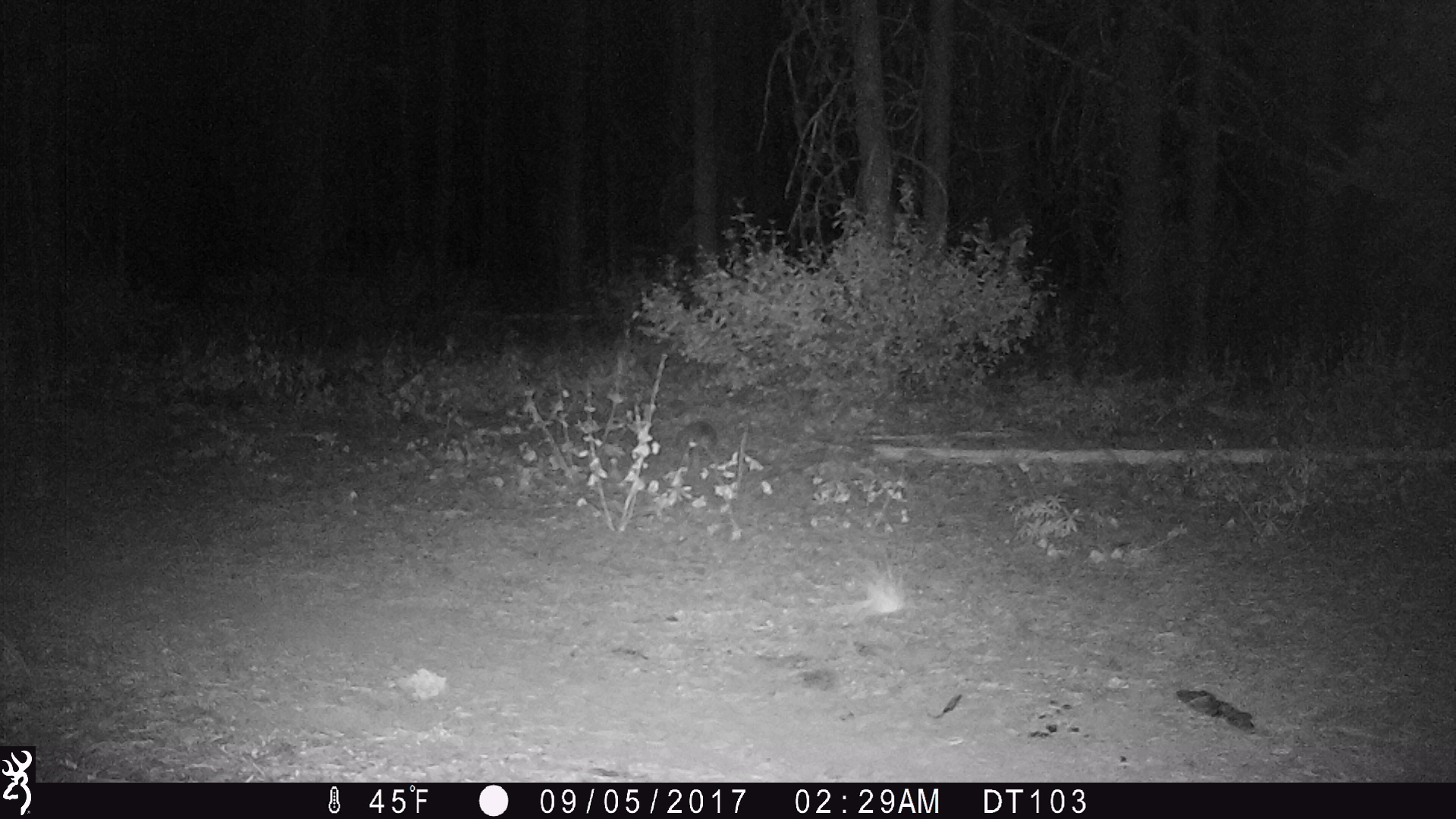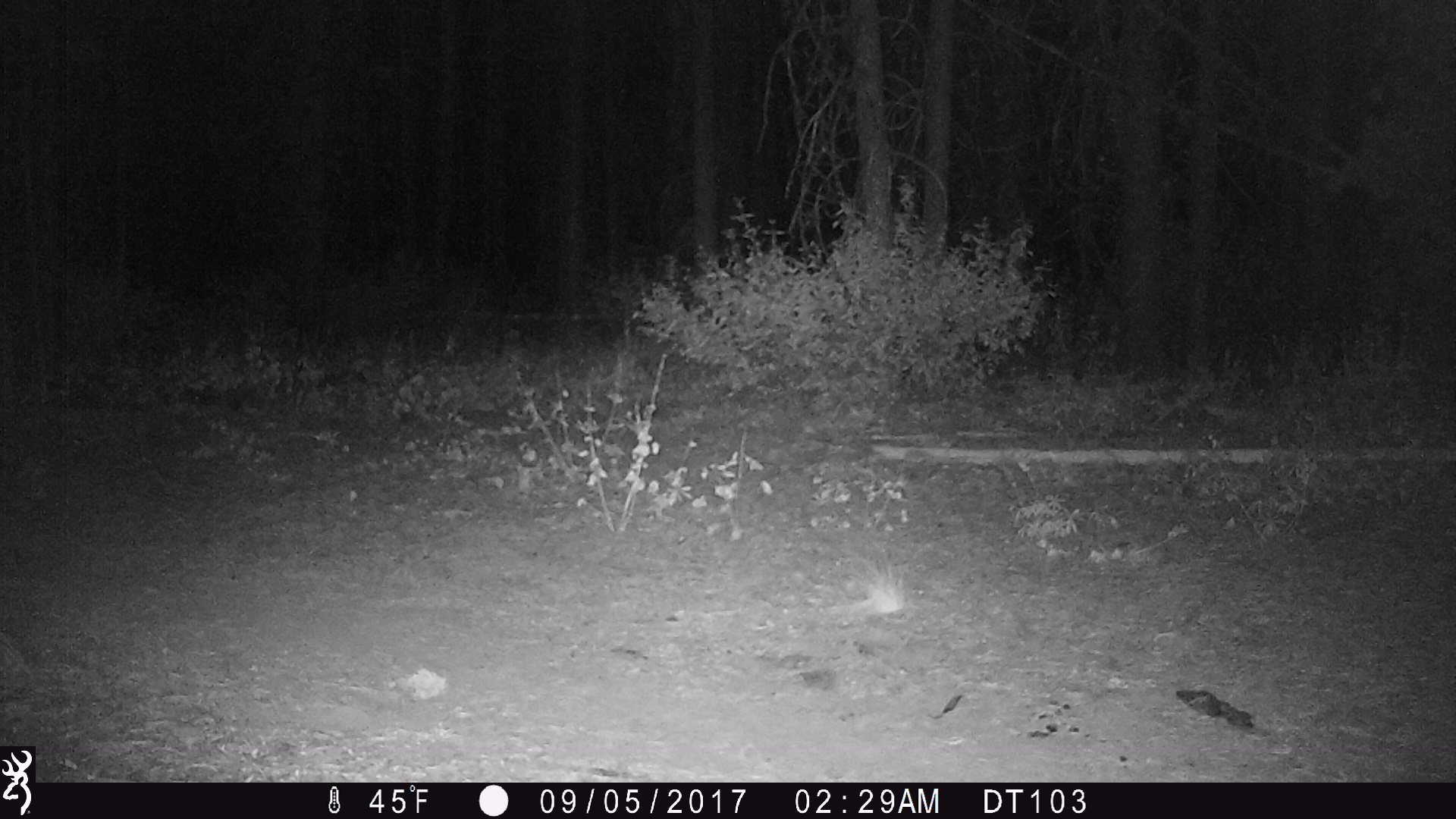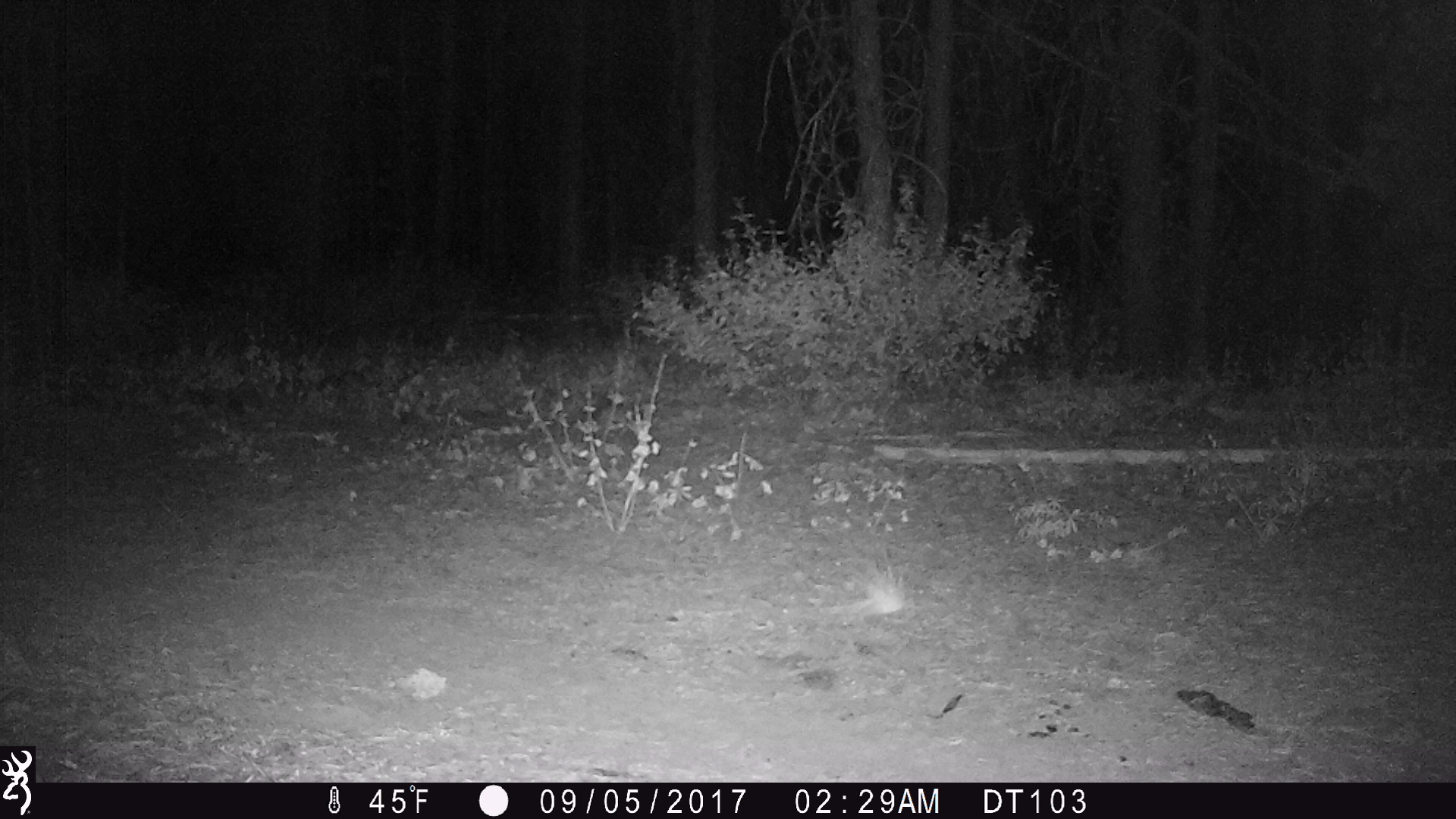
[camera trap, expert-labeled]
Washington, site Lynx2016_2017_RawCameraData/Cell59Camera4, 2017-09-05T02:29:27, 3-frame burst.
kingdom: Animalia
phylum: Chordata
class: Mammalia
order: Lagomorpha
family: Leporidae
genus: Lepus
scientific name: Lepus americanus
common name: snowshoe hare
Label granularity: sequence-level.